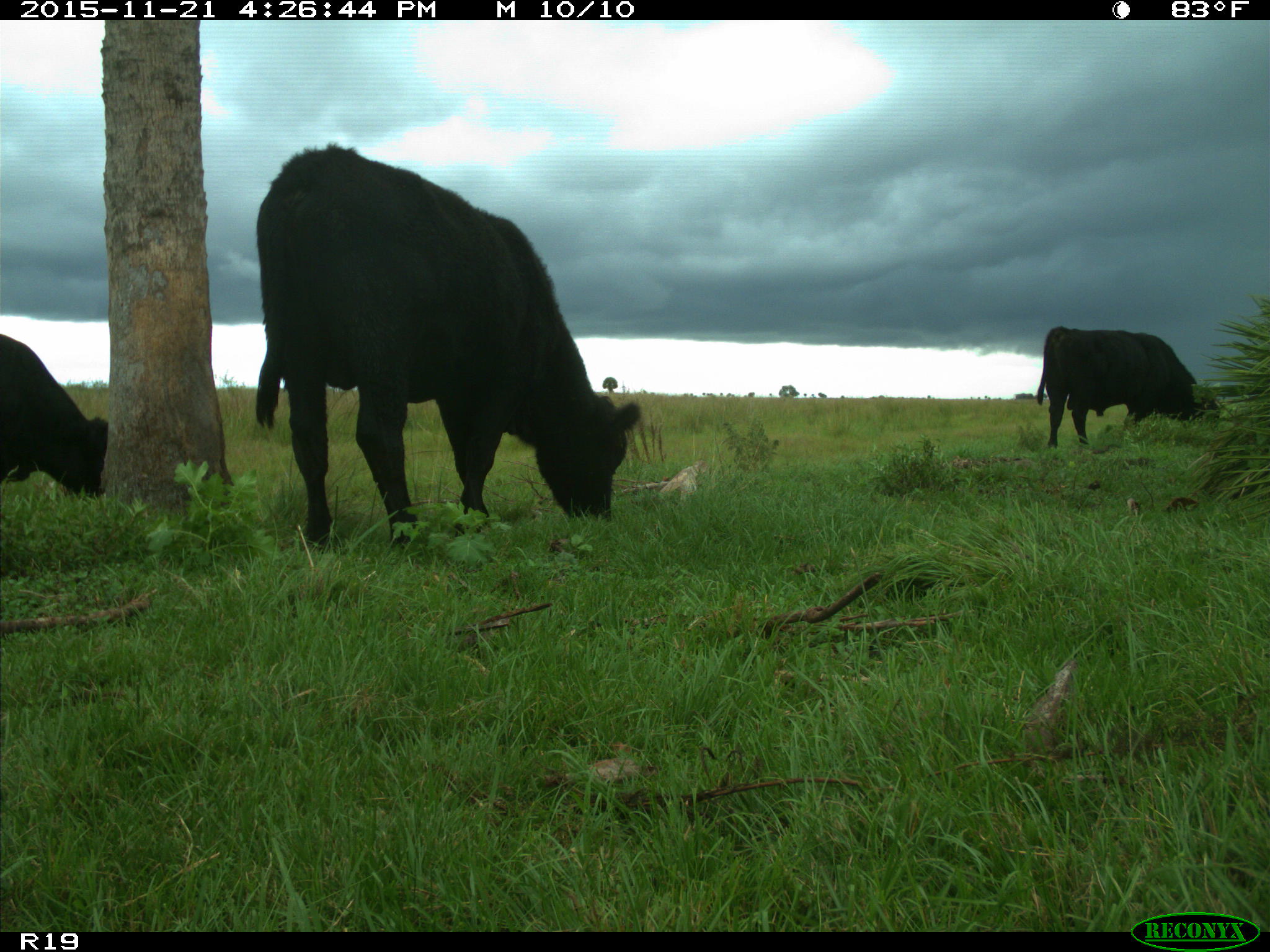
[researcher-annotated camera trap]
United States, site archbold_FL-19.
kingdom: Animalia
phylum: Chordata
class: Mammalia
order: Artiodactyla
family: Bovidae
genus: Bos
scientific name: Bos taurus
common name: domestic cow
Bos taurus (domestic cow).